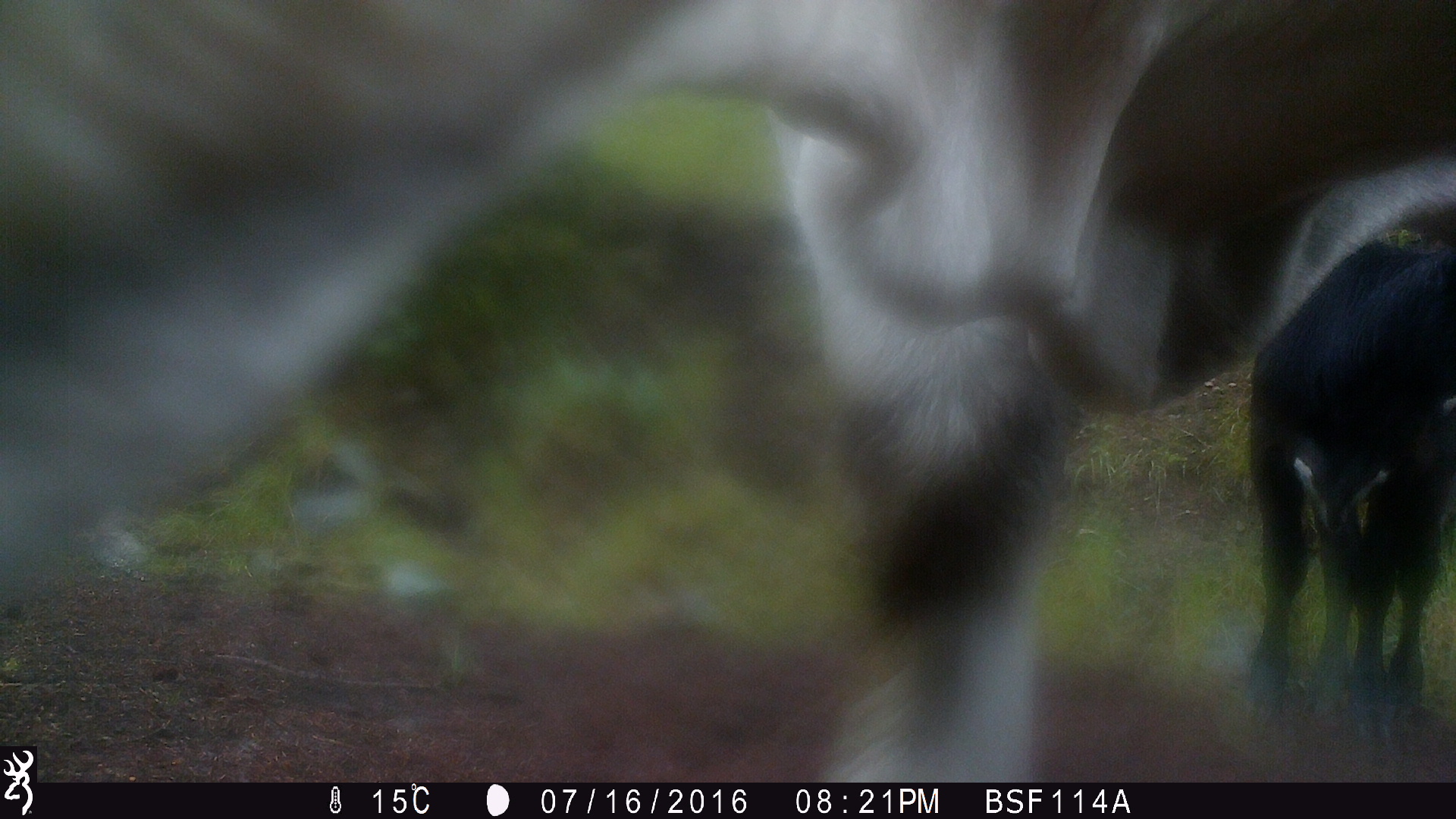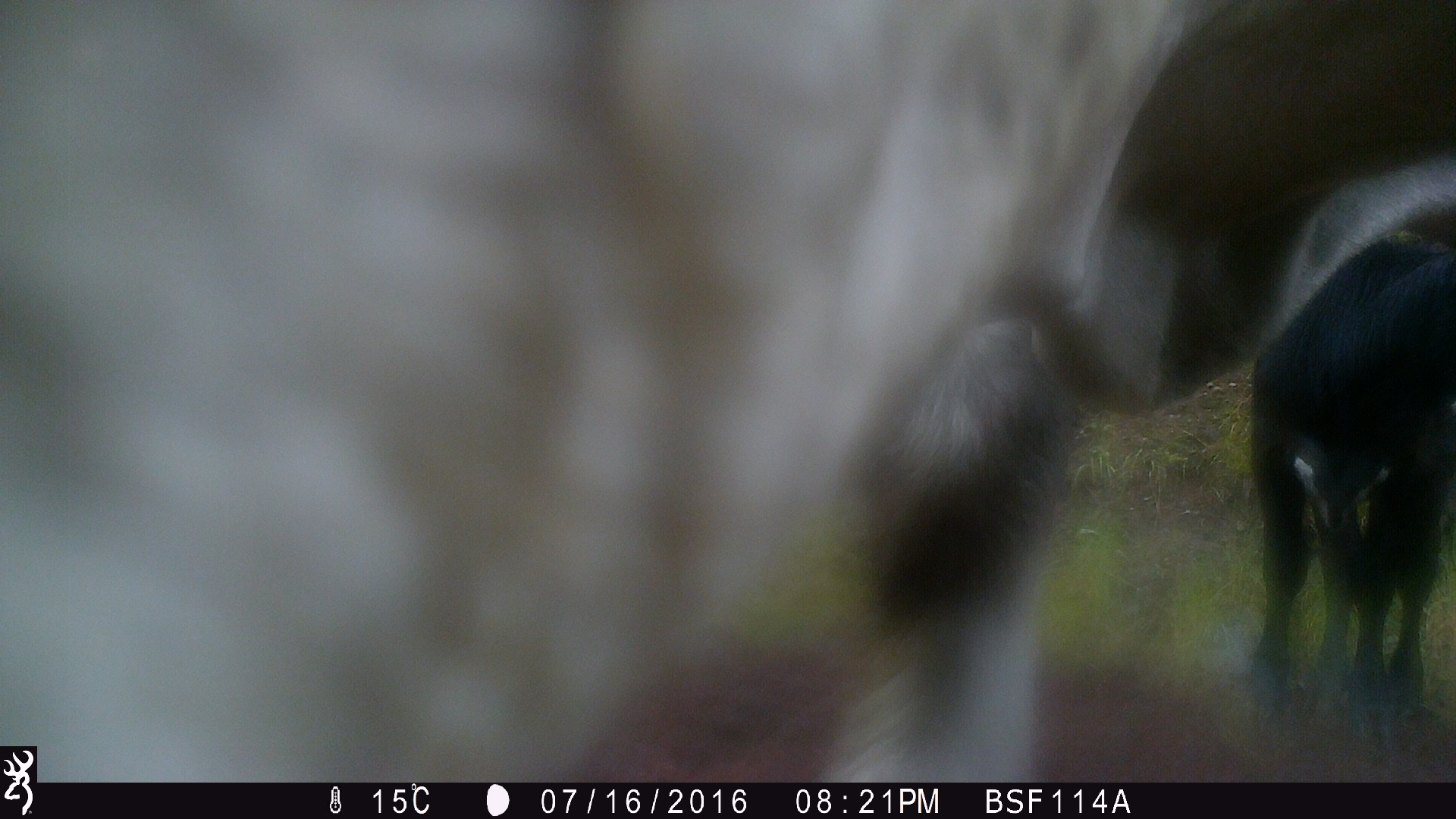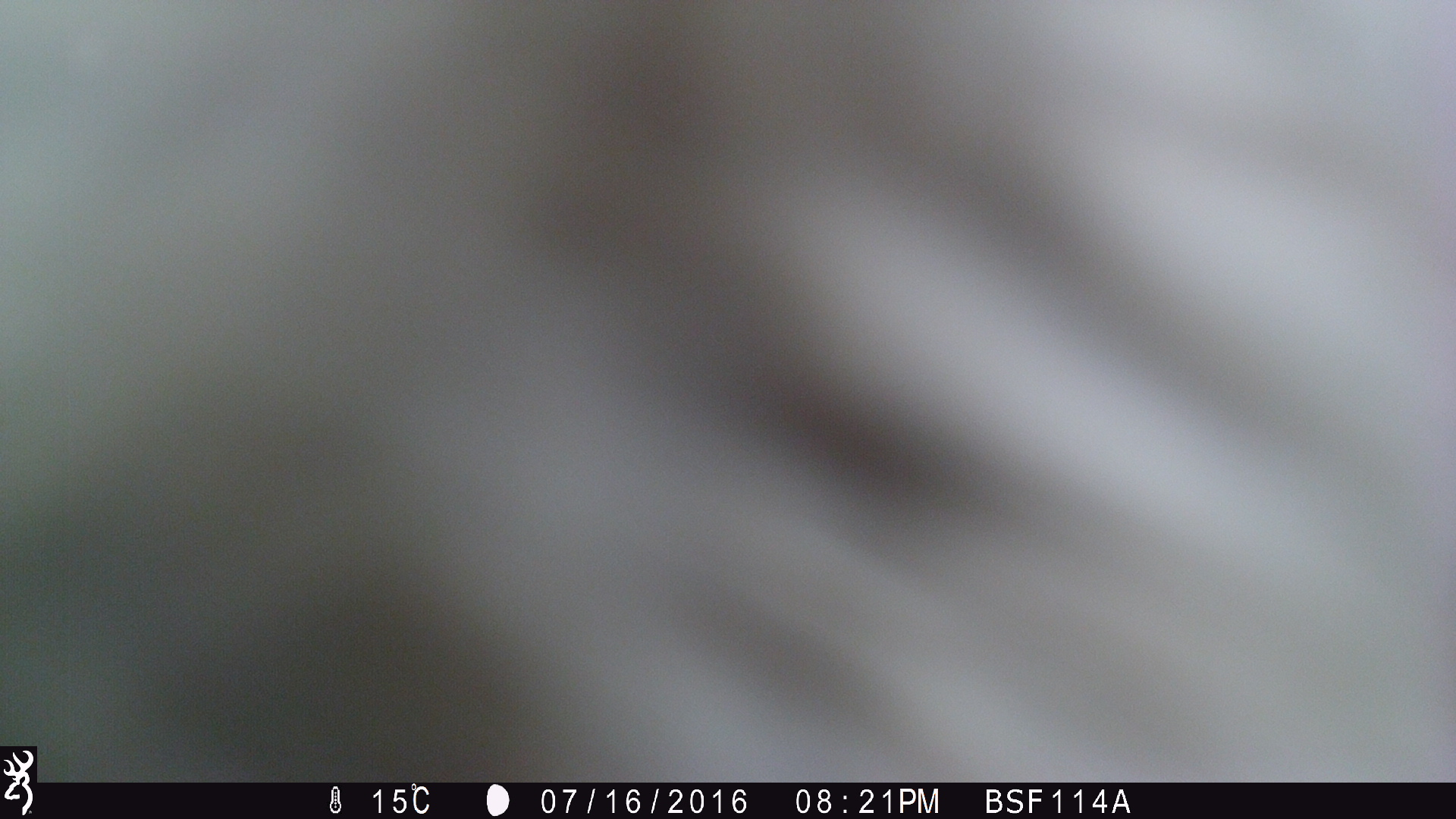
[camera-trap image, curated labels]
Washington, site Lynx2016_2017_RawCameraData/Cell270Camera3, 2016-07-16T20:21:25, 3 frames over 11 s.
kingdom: Animalia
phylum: Chordata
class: Mammalia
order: Artiodactyla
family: Bovidae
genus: Bos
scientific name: Bos taurus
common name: domestic cattle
Domestic cattle (Bos taurus). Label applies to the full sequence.